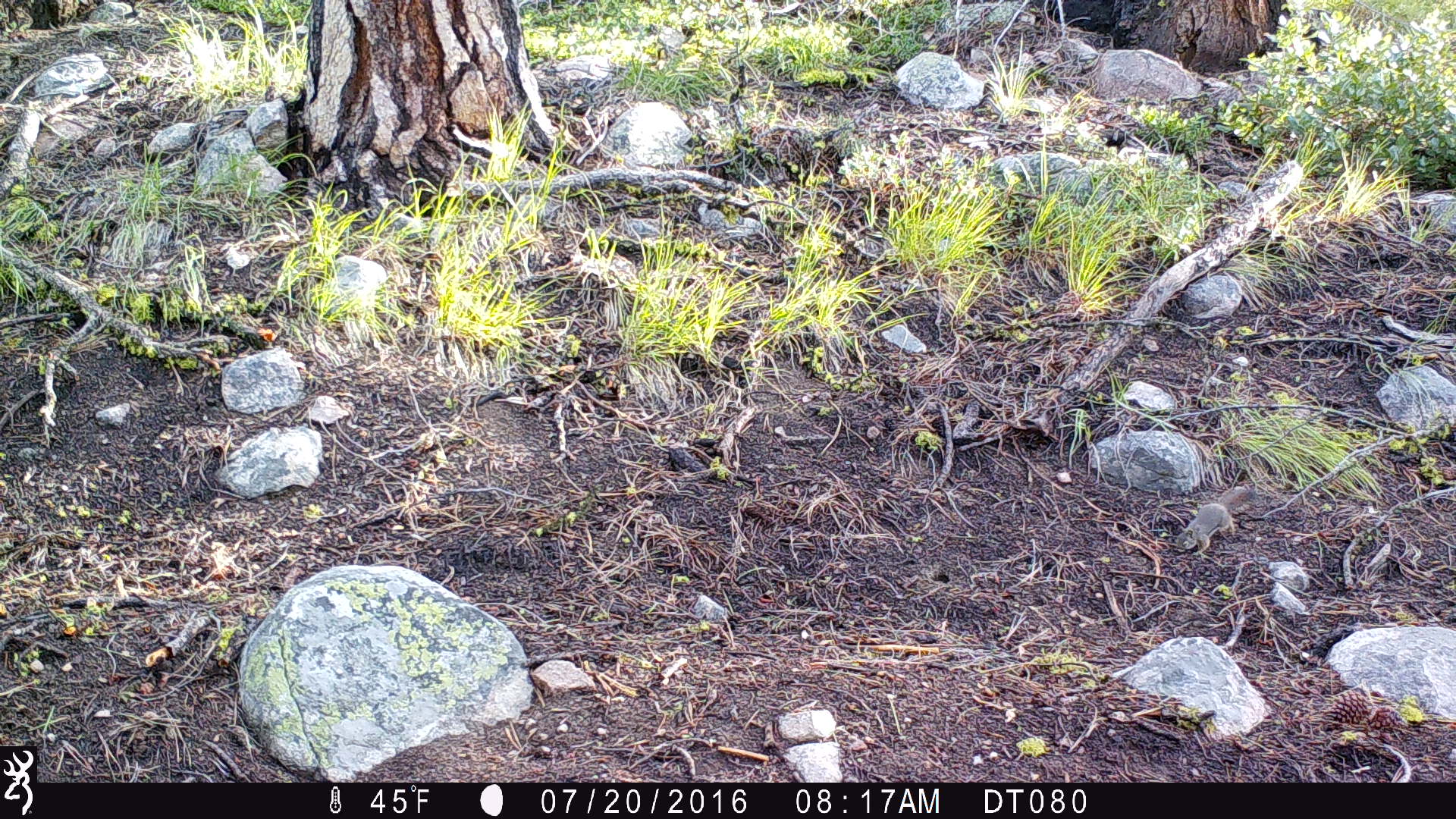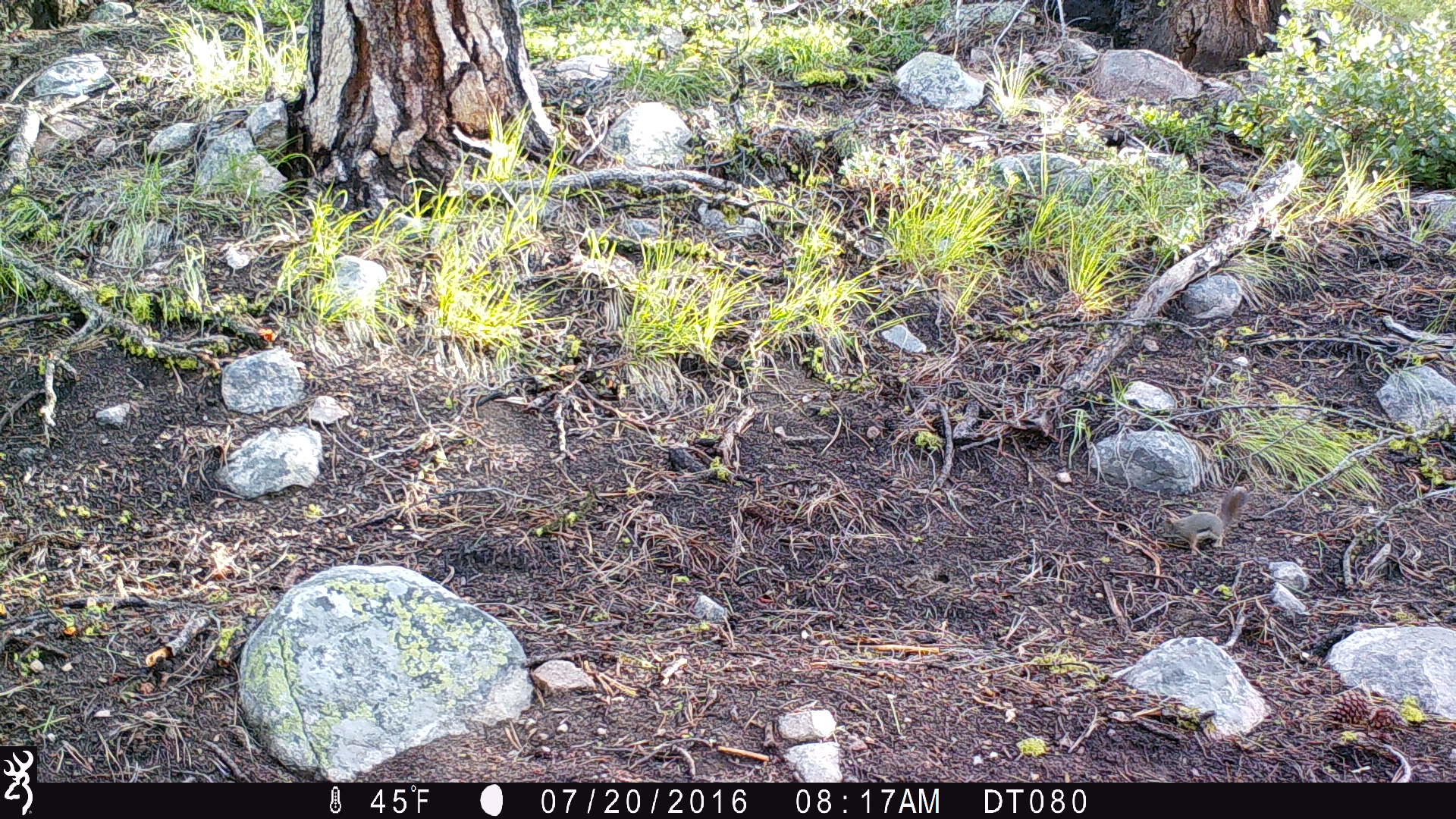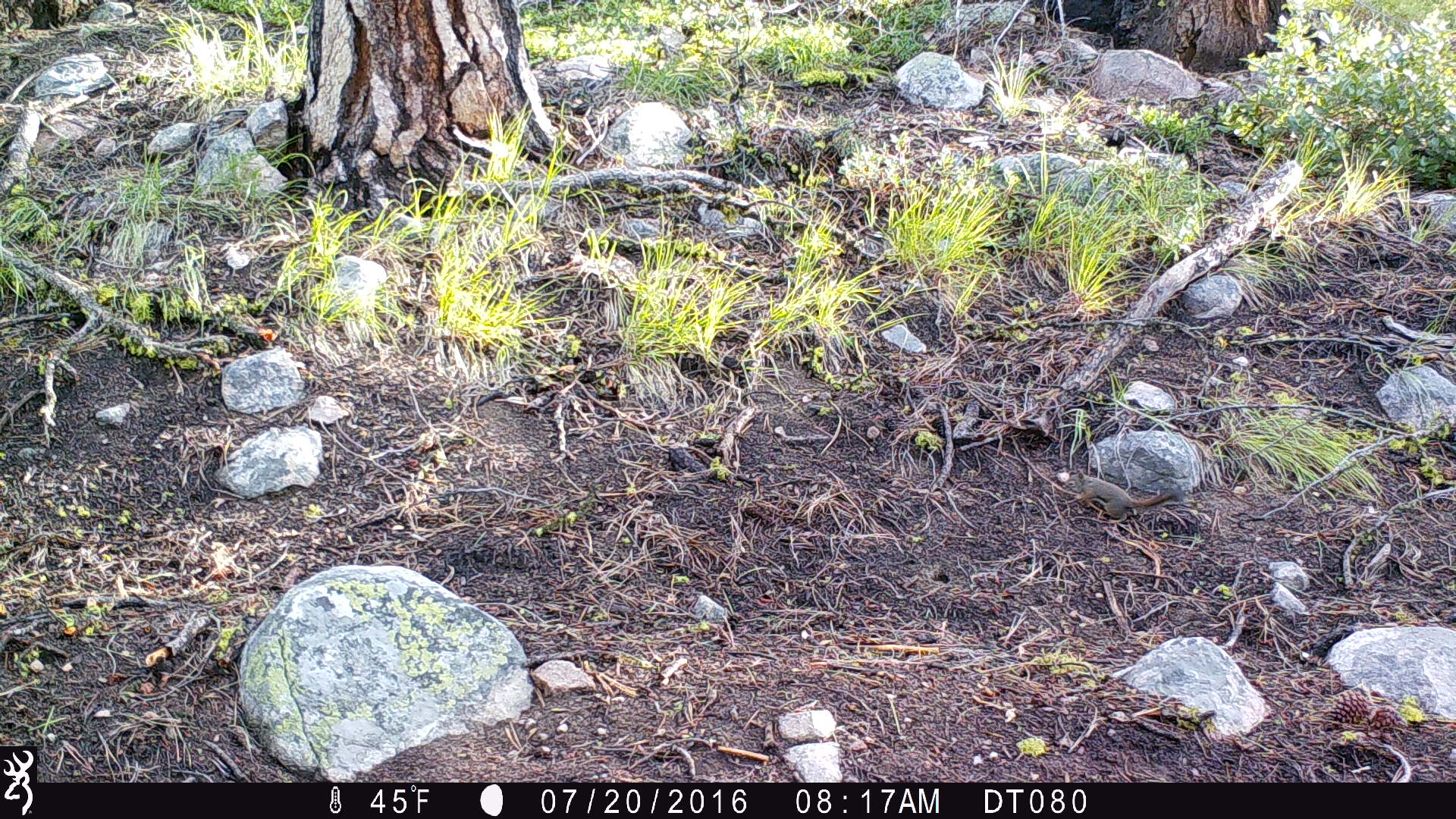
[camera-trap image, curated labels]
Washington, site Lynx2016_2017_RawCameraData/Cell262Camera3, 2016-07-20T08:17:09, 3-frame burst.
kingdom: Animalia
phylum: Chordata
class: Mammalia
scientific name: Mammalia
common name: small mammal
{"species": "small mammal (Mammalia)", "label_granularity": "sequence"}